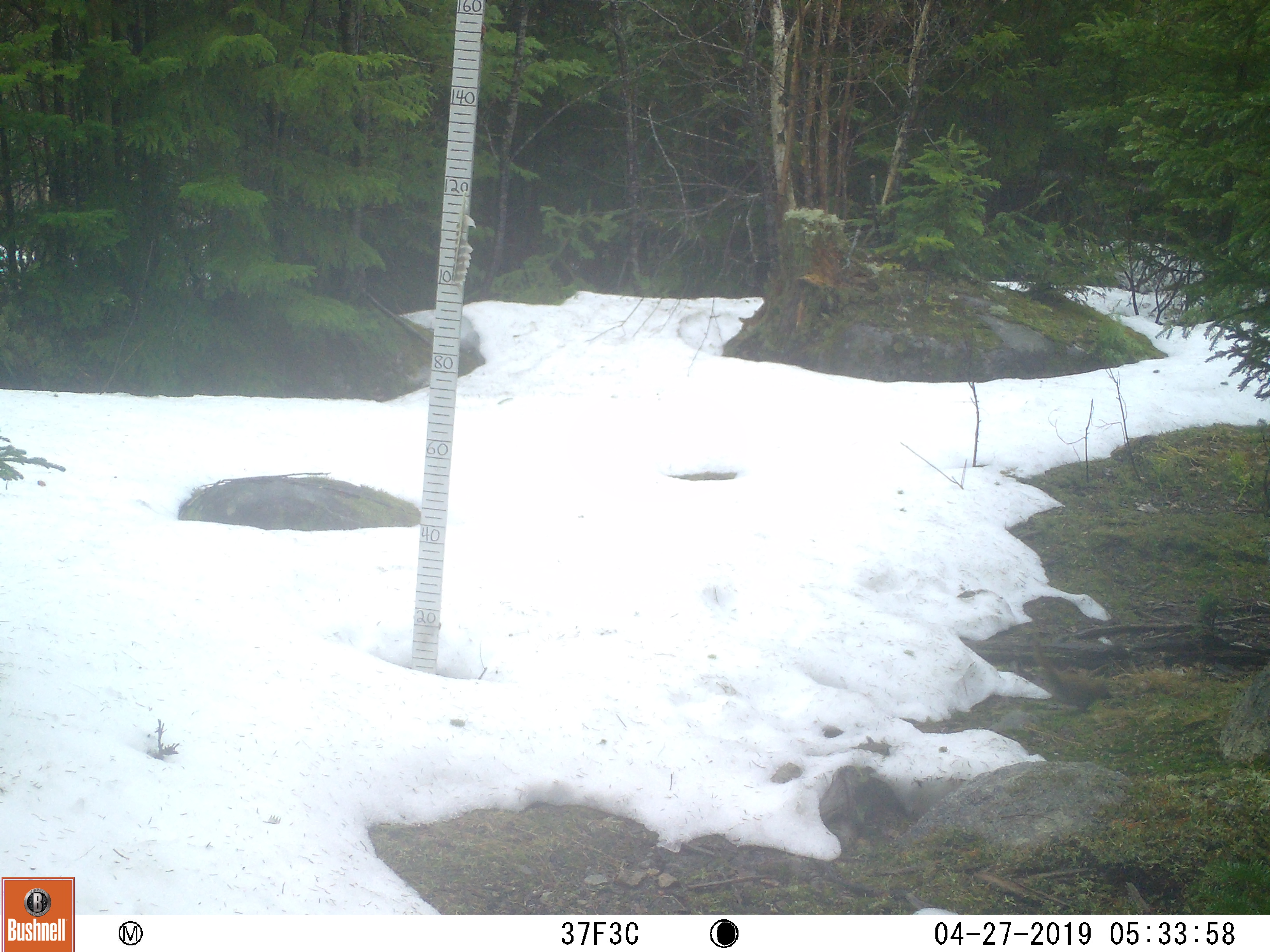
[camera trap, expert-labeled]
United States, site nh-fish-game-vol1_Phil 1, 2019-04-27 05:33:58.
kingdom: Animalia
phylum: Chordata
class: Mammalia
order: Rodentia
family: Sciuridae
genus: Tamiasciurus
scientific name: Tamiasciurus hudsonicus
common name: red squirrel